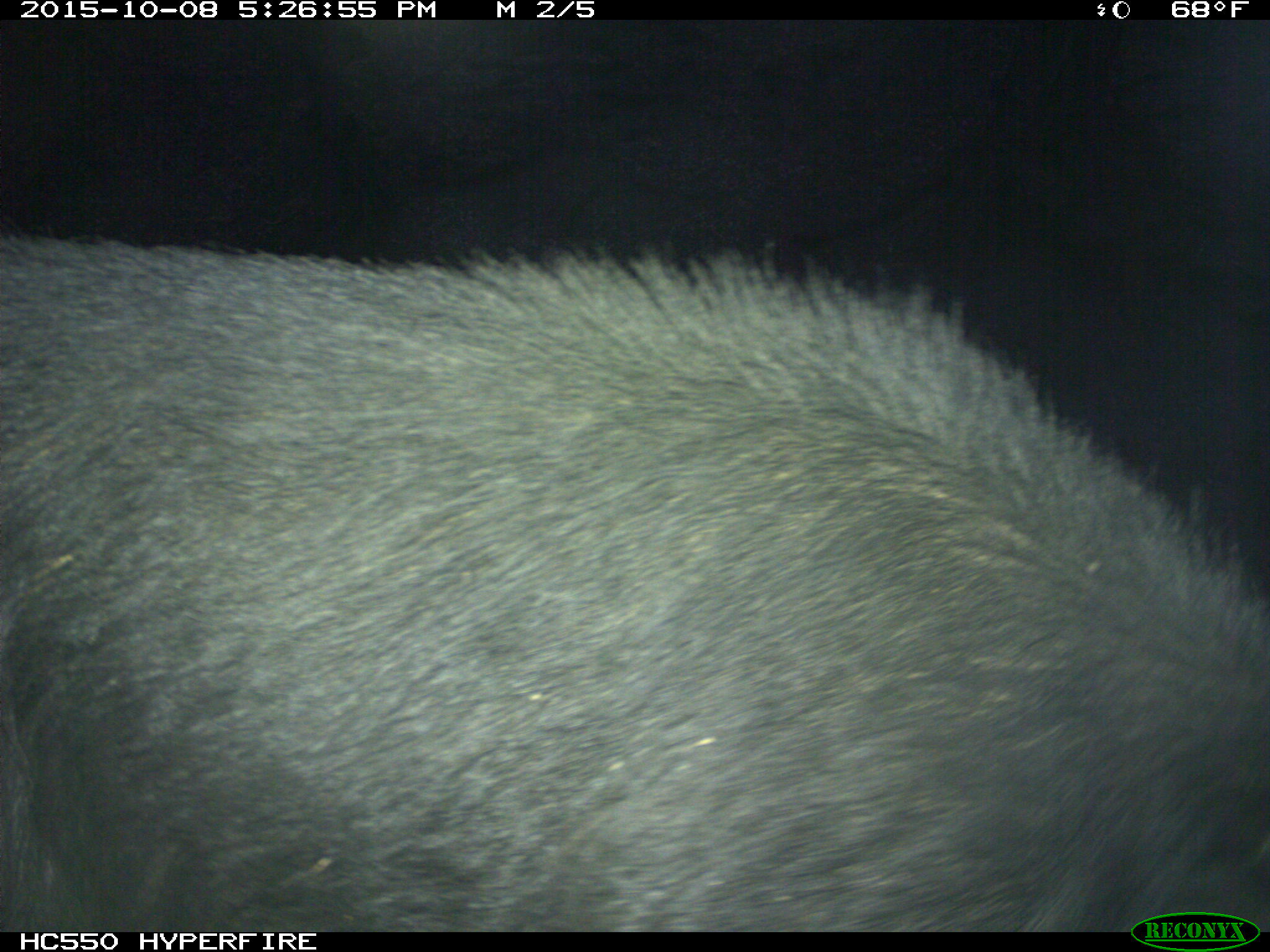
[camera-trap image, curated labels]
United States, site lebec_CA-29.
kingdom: Animalia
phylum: Chordata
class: Mammalia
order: Artiodactyla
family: Suidae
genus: Sus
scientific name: Sus scrofa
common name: wild boar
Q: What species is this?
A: Sus scrofa (wild boar).